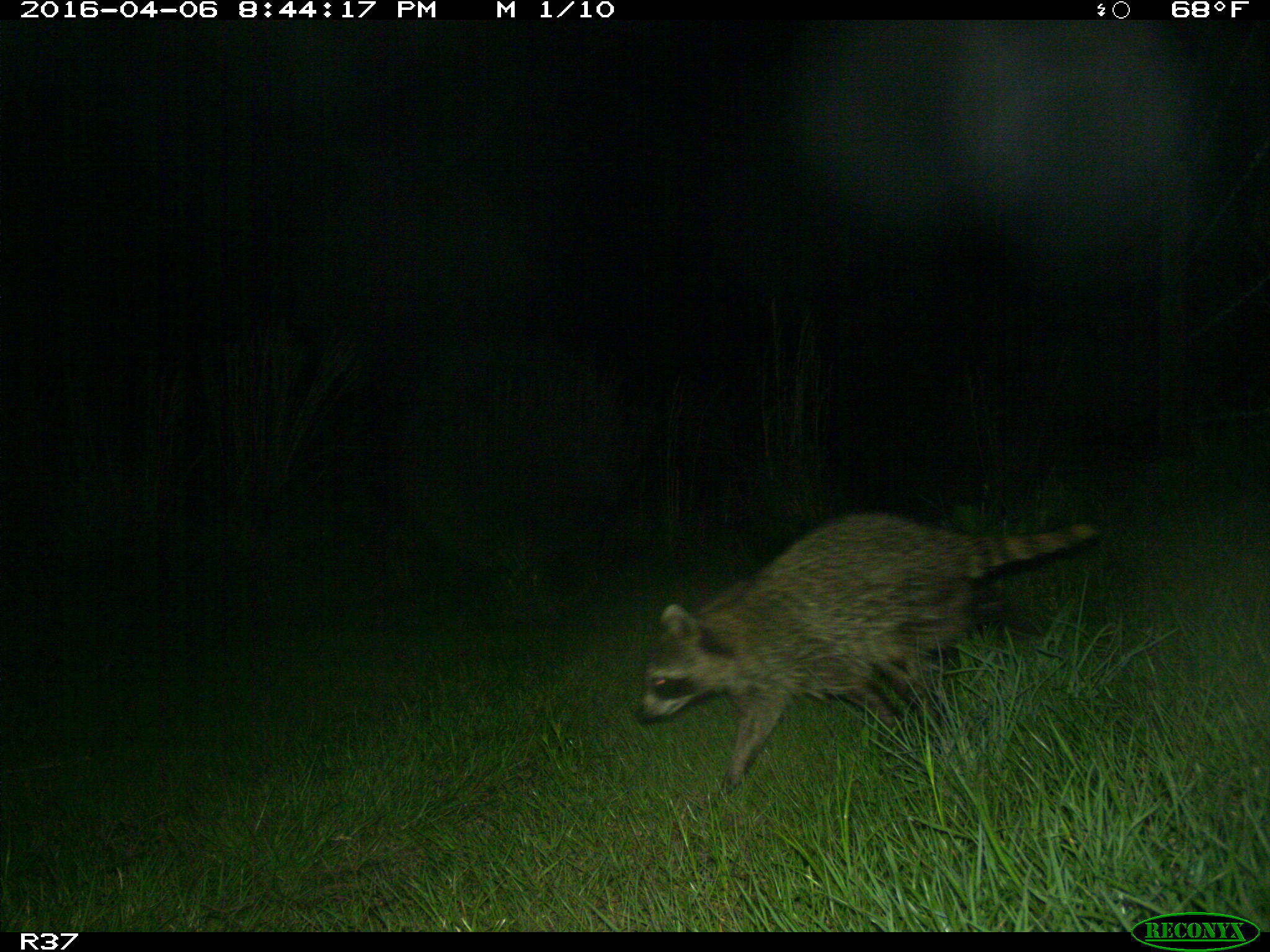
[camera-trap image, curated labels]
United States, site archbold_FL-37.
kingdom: Animalia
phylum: Chordata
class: Mammalia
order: Carnivora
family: Procyonidae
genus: Procyon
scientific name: Procyon lotor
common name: common raccoon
Procyon lotor (common raccoon).